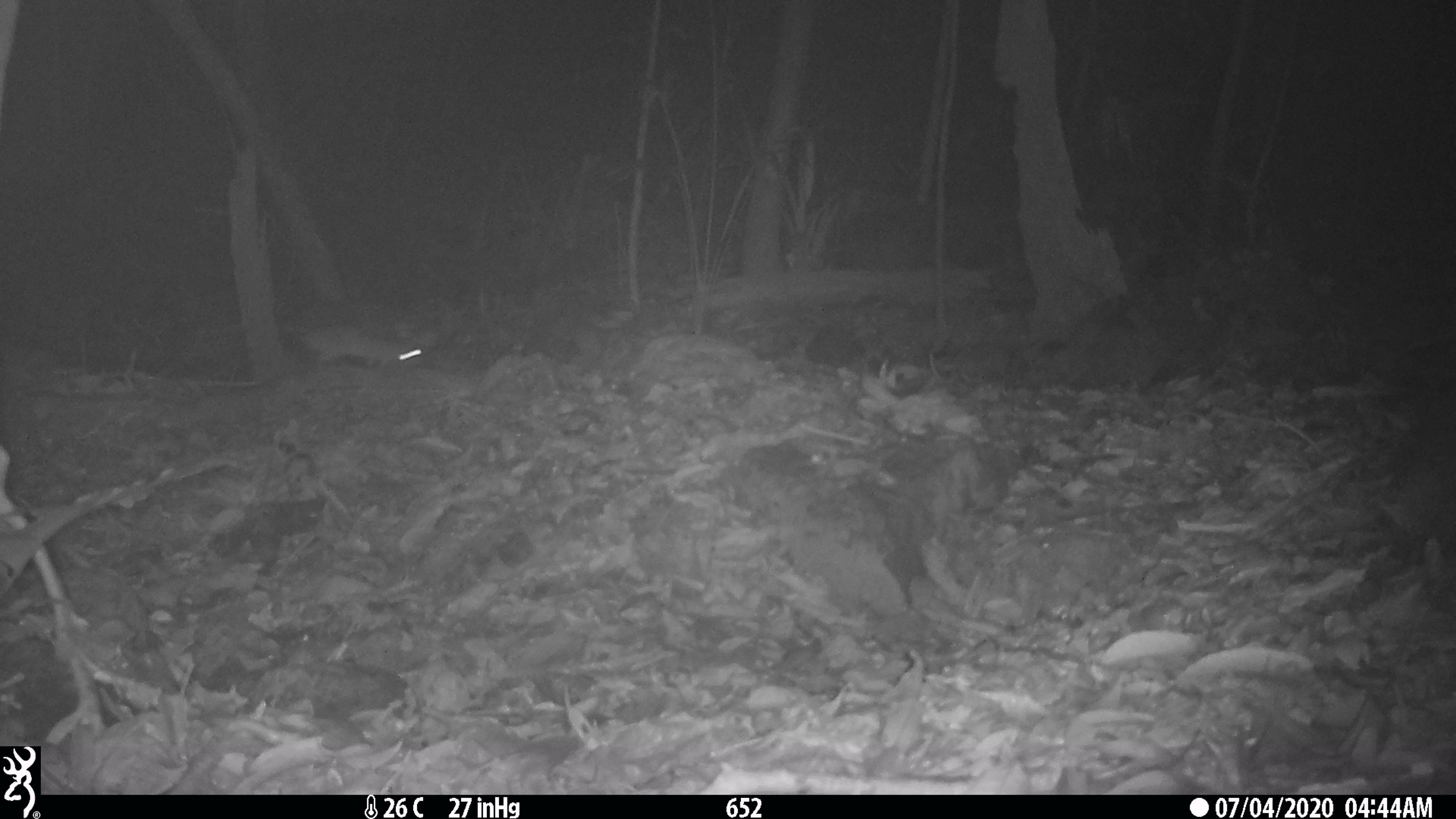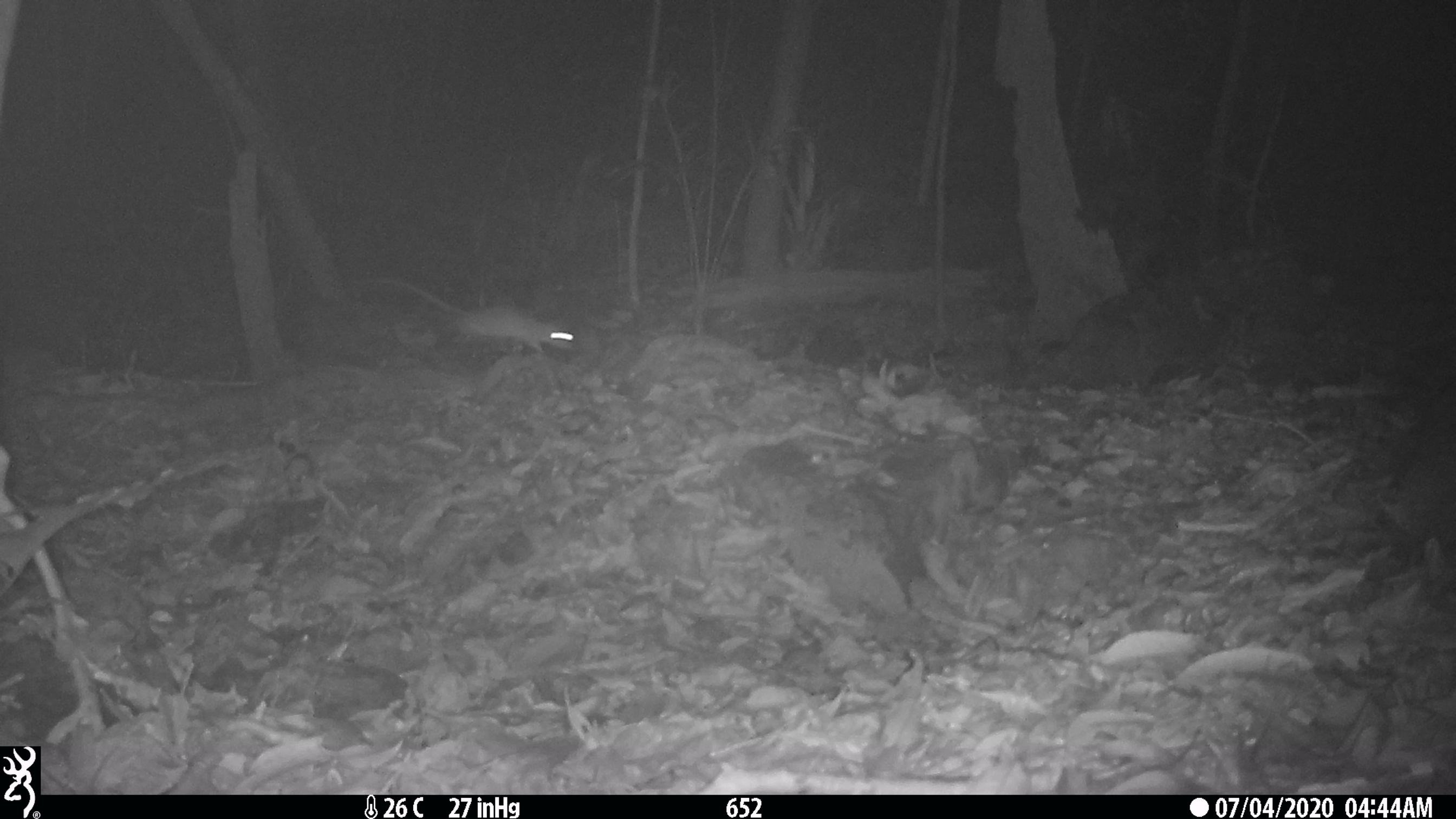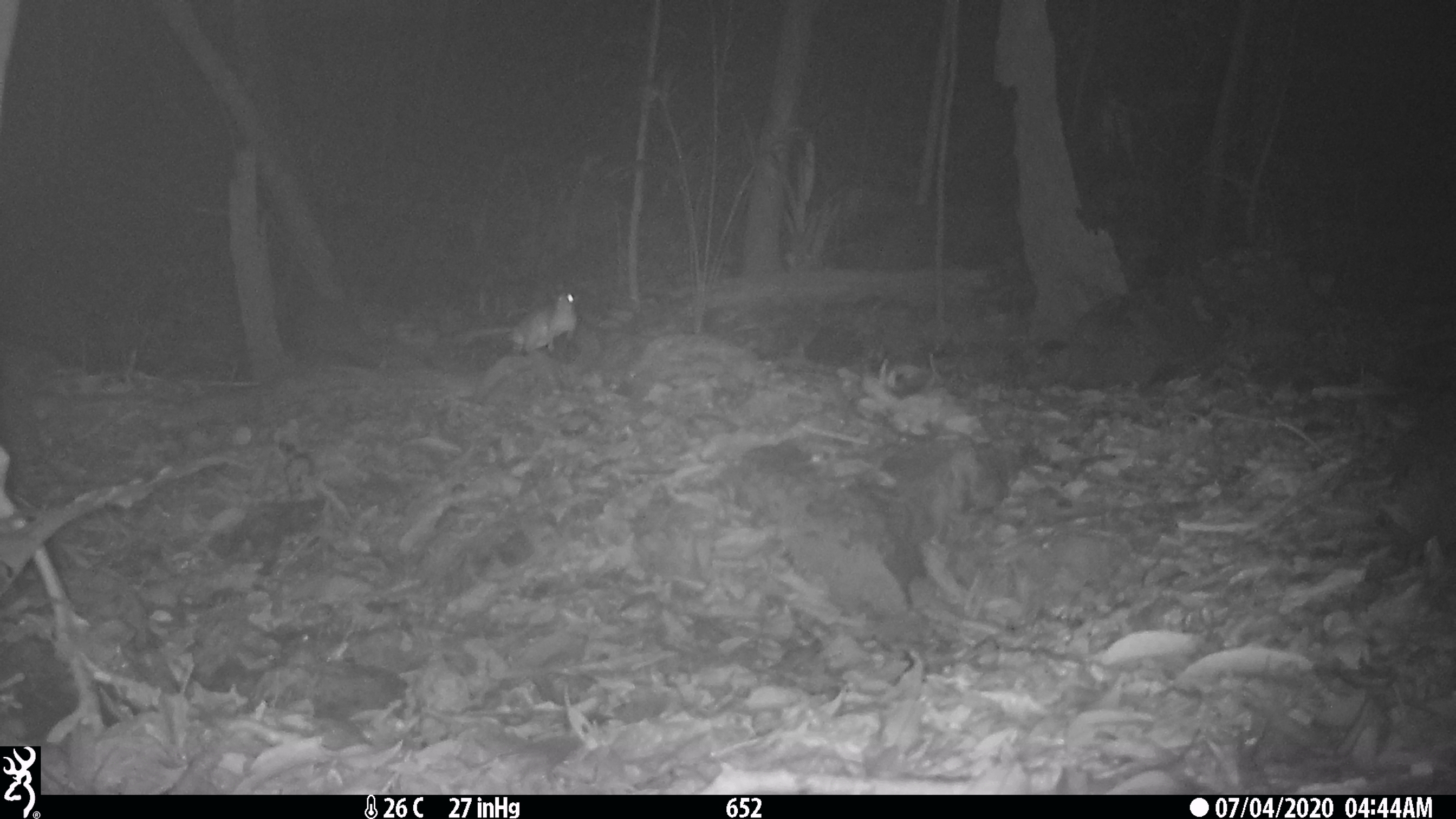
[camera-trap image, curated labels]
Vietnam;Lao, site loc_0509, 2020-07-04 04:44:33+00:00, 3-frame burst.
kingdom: Animalia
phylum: Chordata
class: Mammalia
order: Rodentia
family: Muridae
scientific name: Muridae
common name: old-world mice and rats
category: unidentified murid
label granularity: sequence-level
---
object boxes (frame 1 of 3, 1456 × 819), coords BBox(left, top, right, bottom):
unidentified murid: BBox(298, 322, 423, 367)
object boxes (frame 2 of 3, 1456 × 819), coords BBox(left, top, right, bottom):
unidentified murid: BBox(353, 274, 575, 355)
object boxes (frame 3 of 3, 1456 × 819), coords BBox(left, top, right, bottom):
unidentified murid: BBox(462, 290, 577, 352)